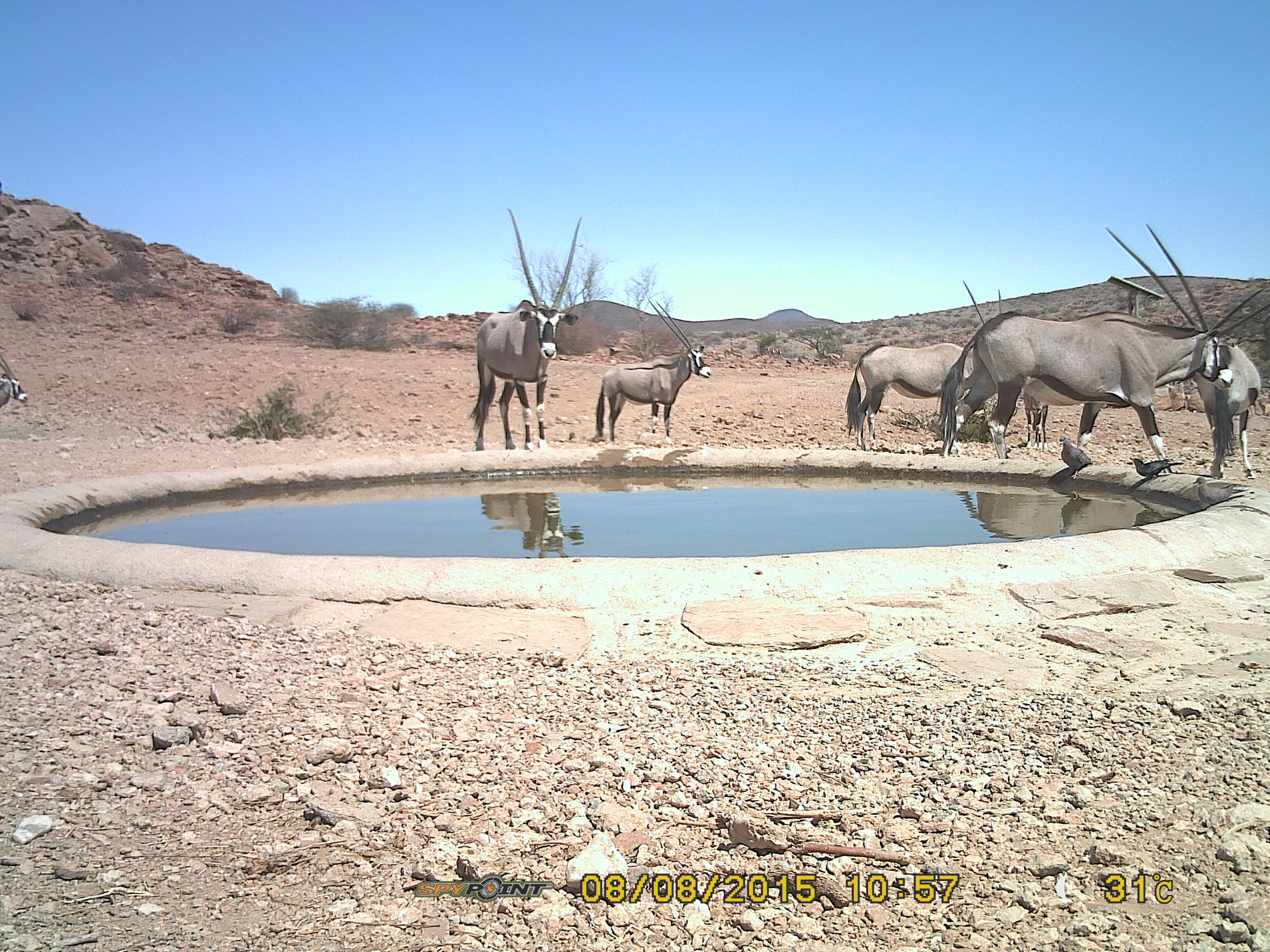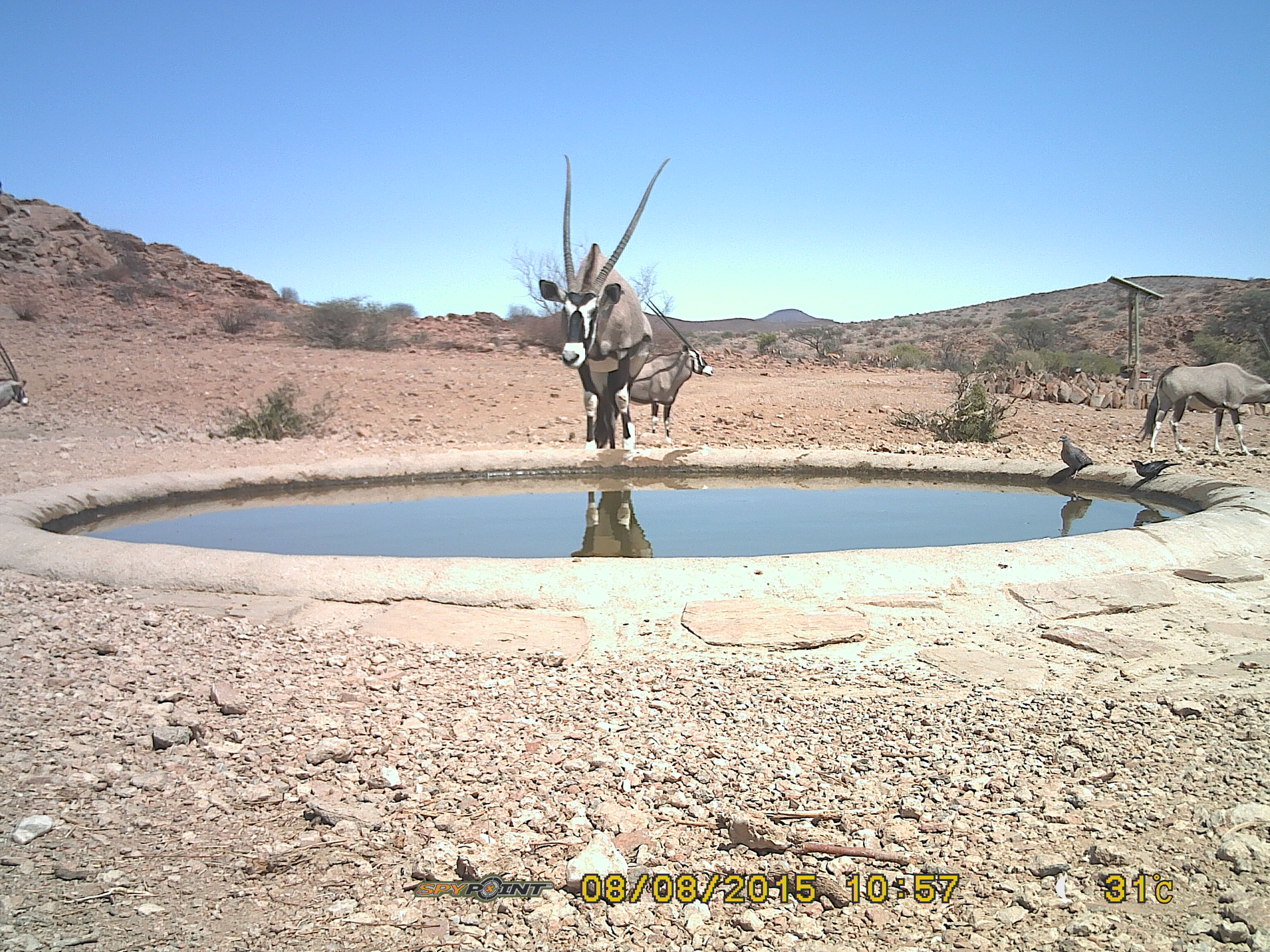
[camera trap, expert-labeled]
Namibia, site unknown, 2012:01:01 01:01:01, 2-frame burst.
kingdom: Animalia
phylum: Chordata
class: Mammalia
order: Artiodactyla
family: Bovidae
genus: Oryx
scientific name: Oryx gazella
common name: gemsbok